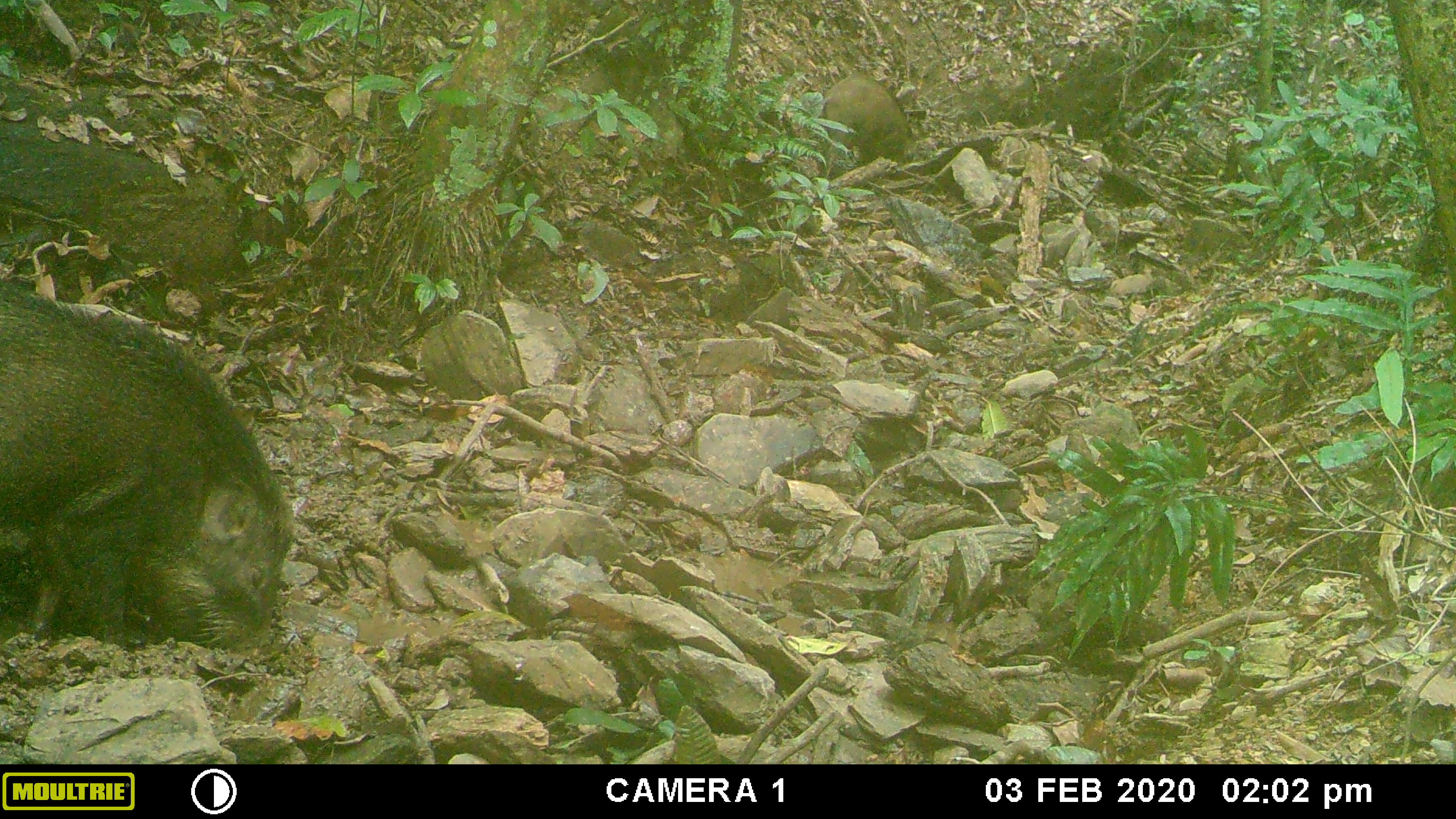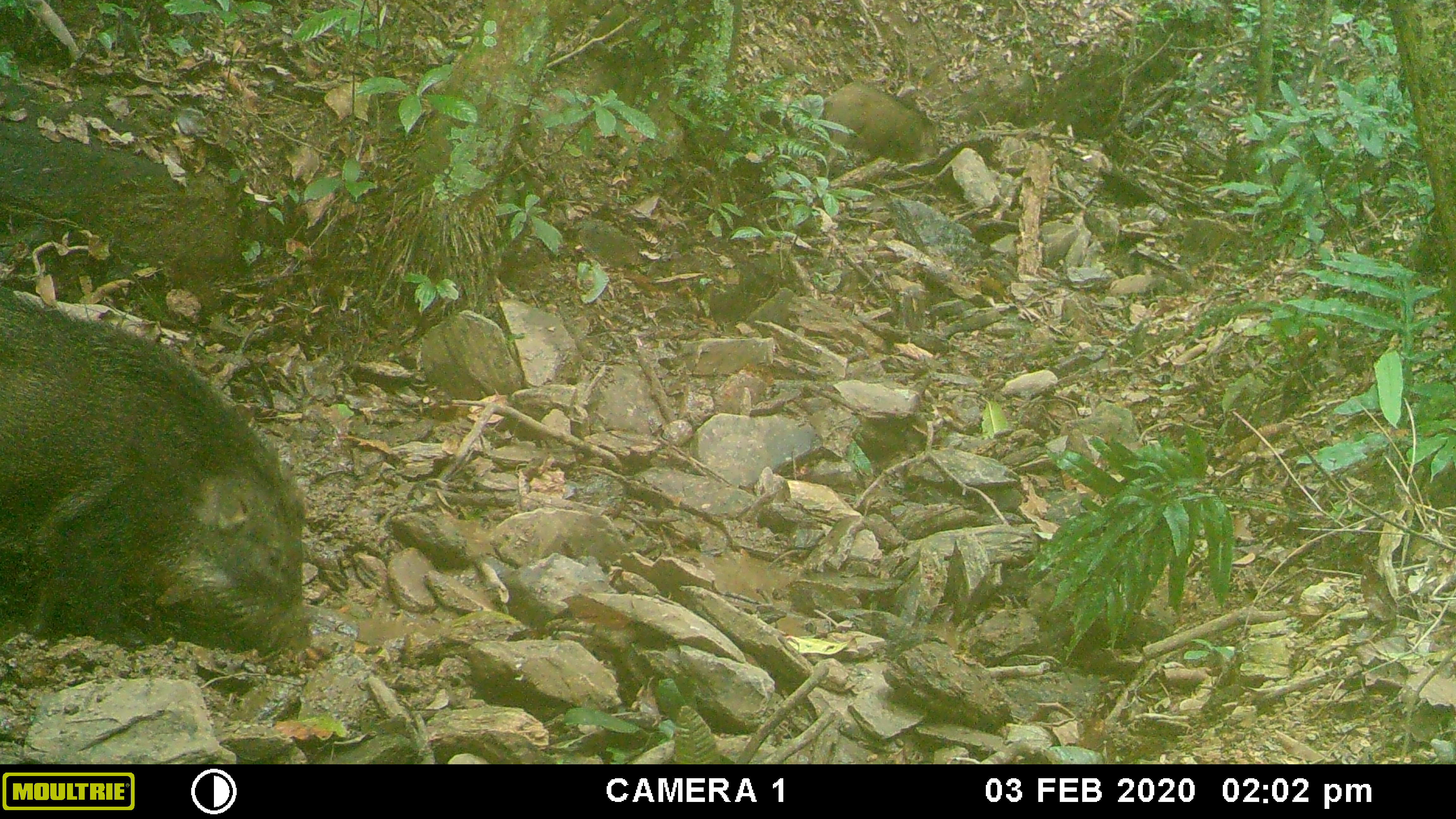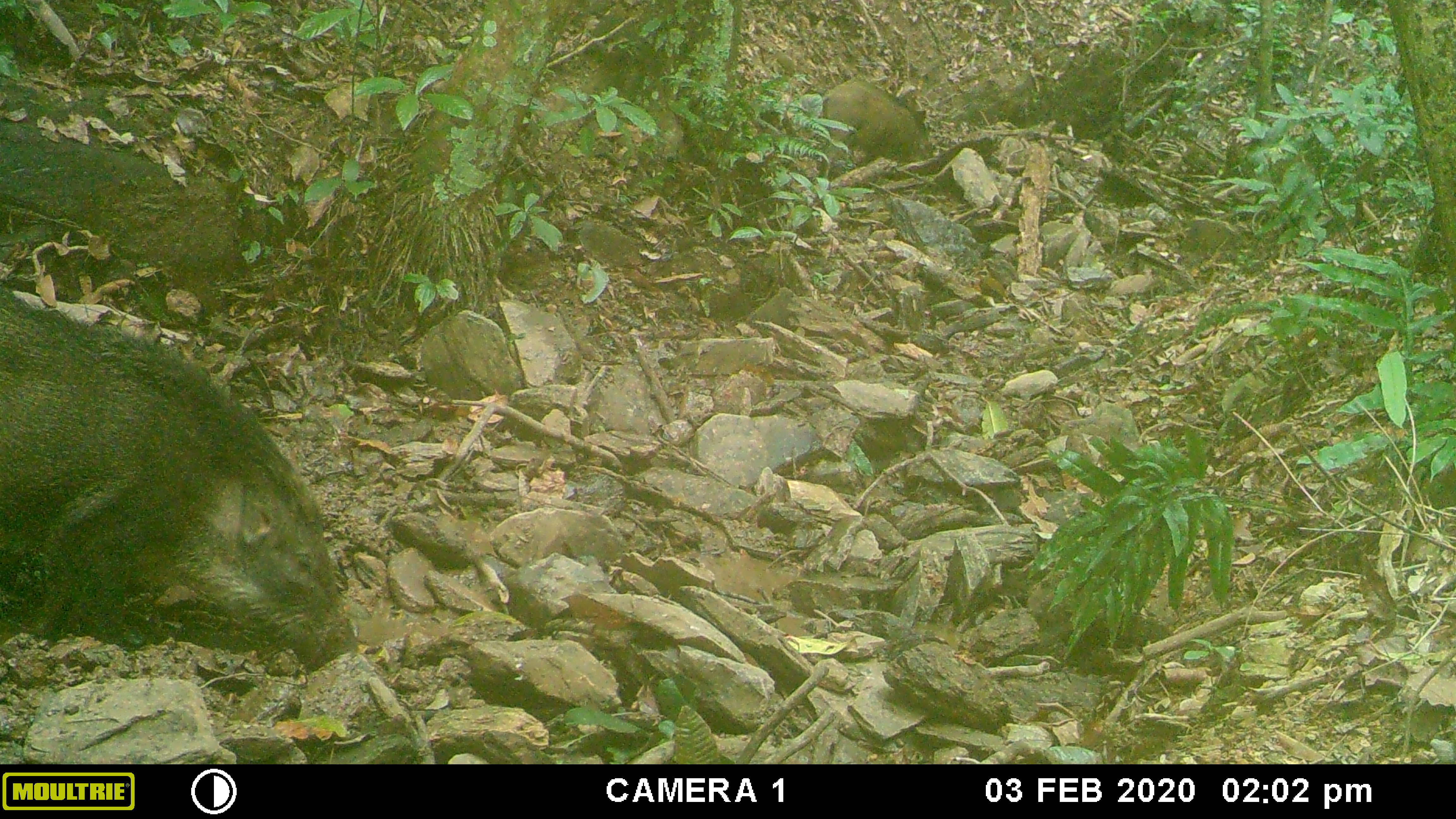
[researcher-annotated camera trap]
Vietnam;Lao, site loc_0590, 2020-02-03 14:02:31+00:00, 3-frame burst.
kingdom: Animalia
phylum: Chordata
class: Mammalia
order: Artiodactyla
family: Suidae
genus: Sus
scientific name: Sus scrofa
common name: eurasian wild pig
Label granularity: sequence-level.